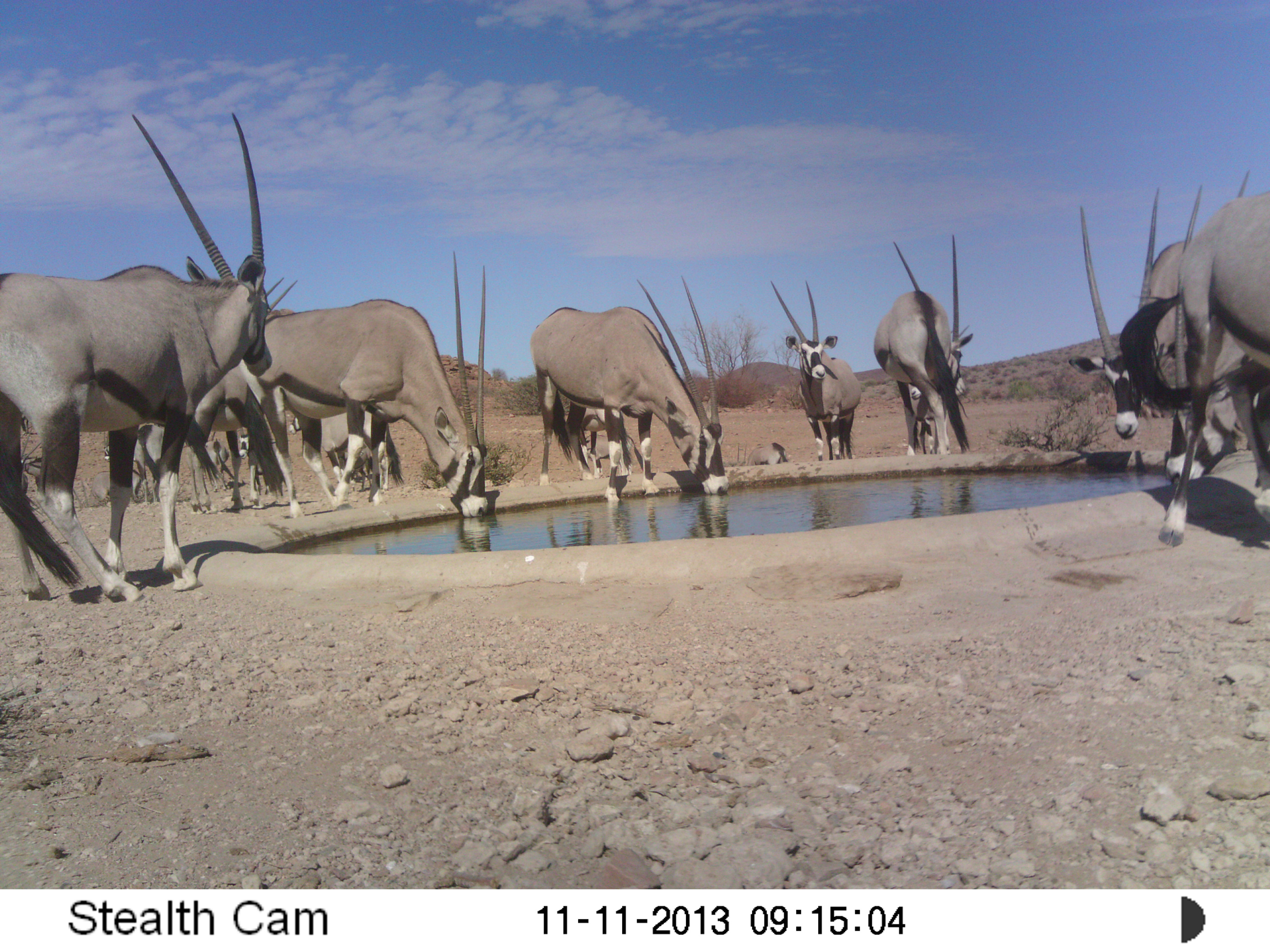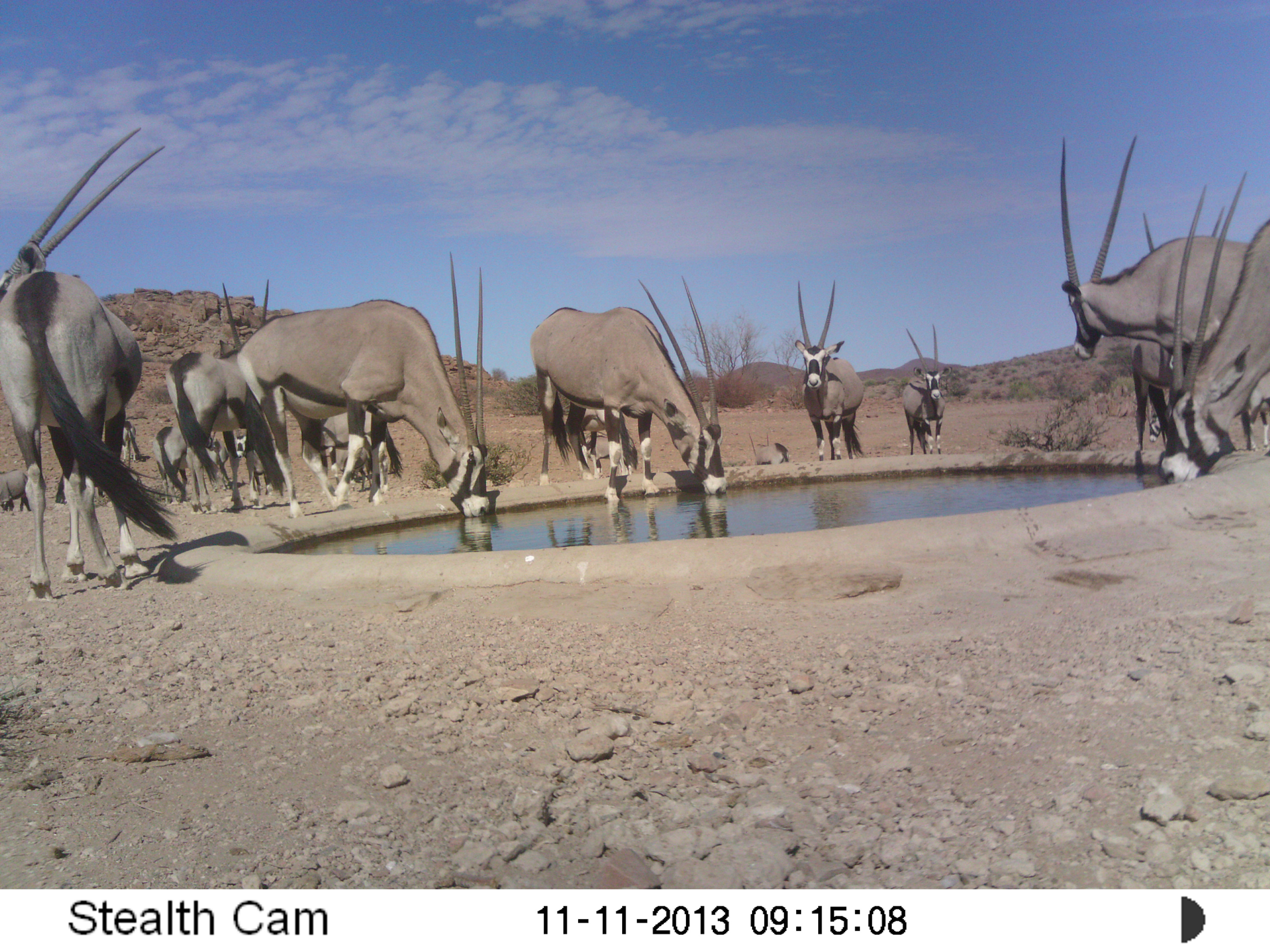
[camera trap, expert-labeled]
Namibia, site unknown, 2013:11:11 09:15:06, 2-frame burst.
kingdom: Animalia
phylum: Chordata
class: Mammalia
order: Artiodactyla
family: Bovidae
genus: Oryx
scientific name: Oryx gazella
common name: gemsbok